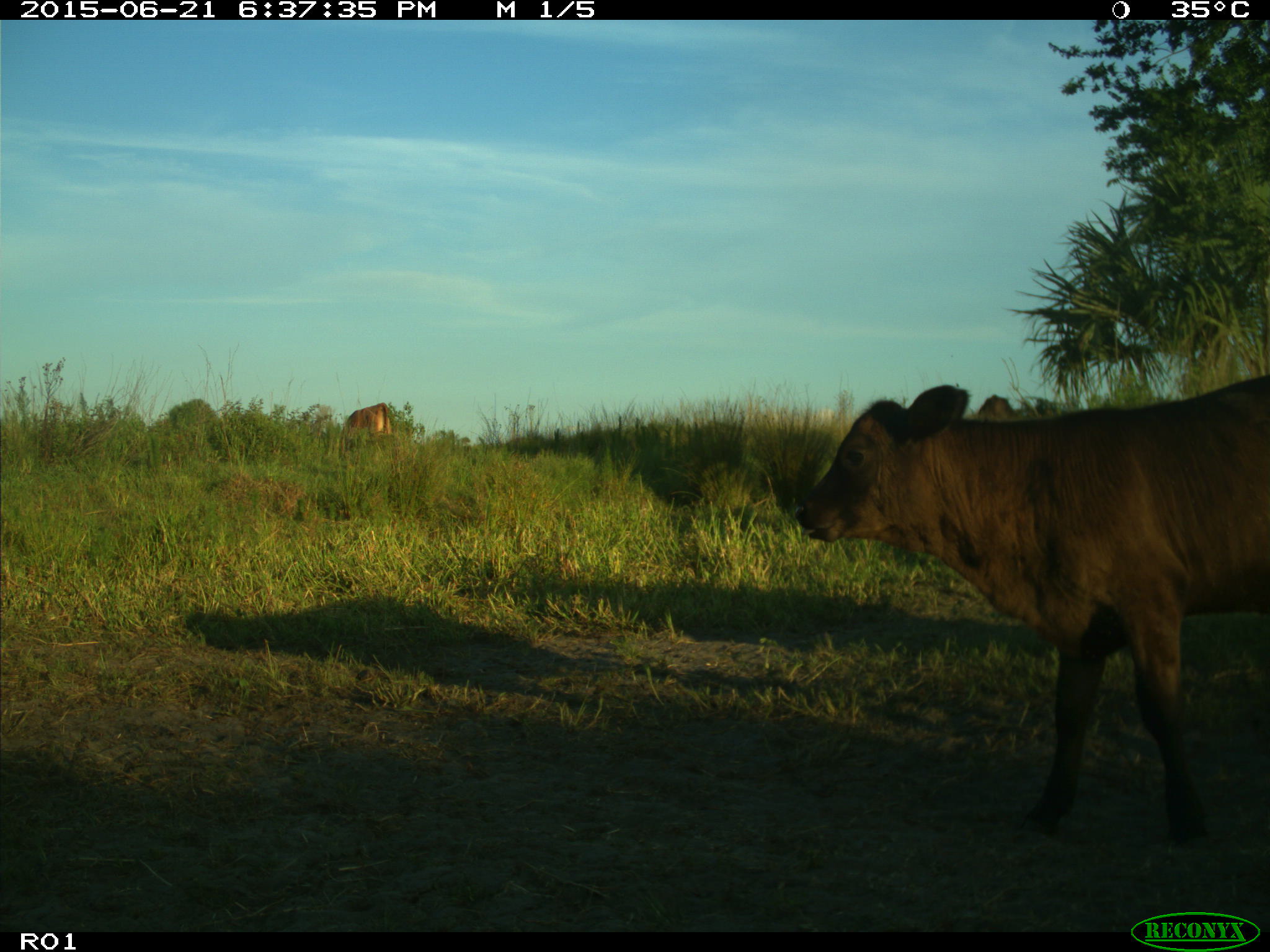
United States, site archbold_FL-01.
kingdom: Animalia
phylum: Chordata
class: Mammalia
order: Artiodactyla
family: Bovidae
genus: Bos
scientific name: Bos taurus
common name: domestic cow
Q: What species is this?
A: Bos taurus (domestic cow).